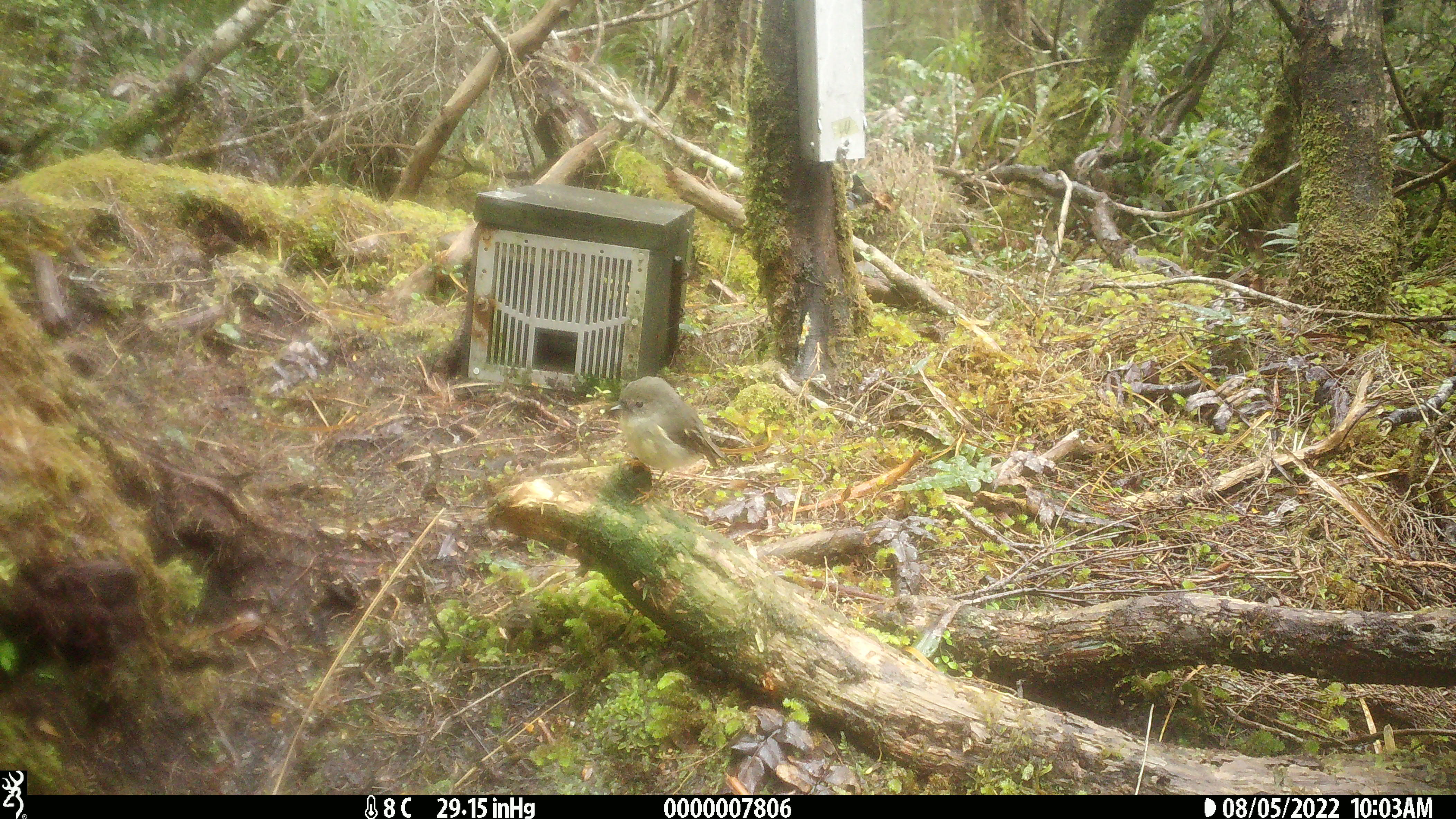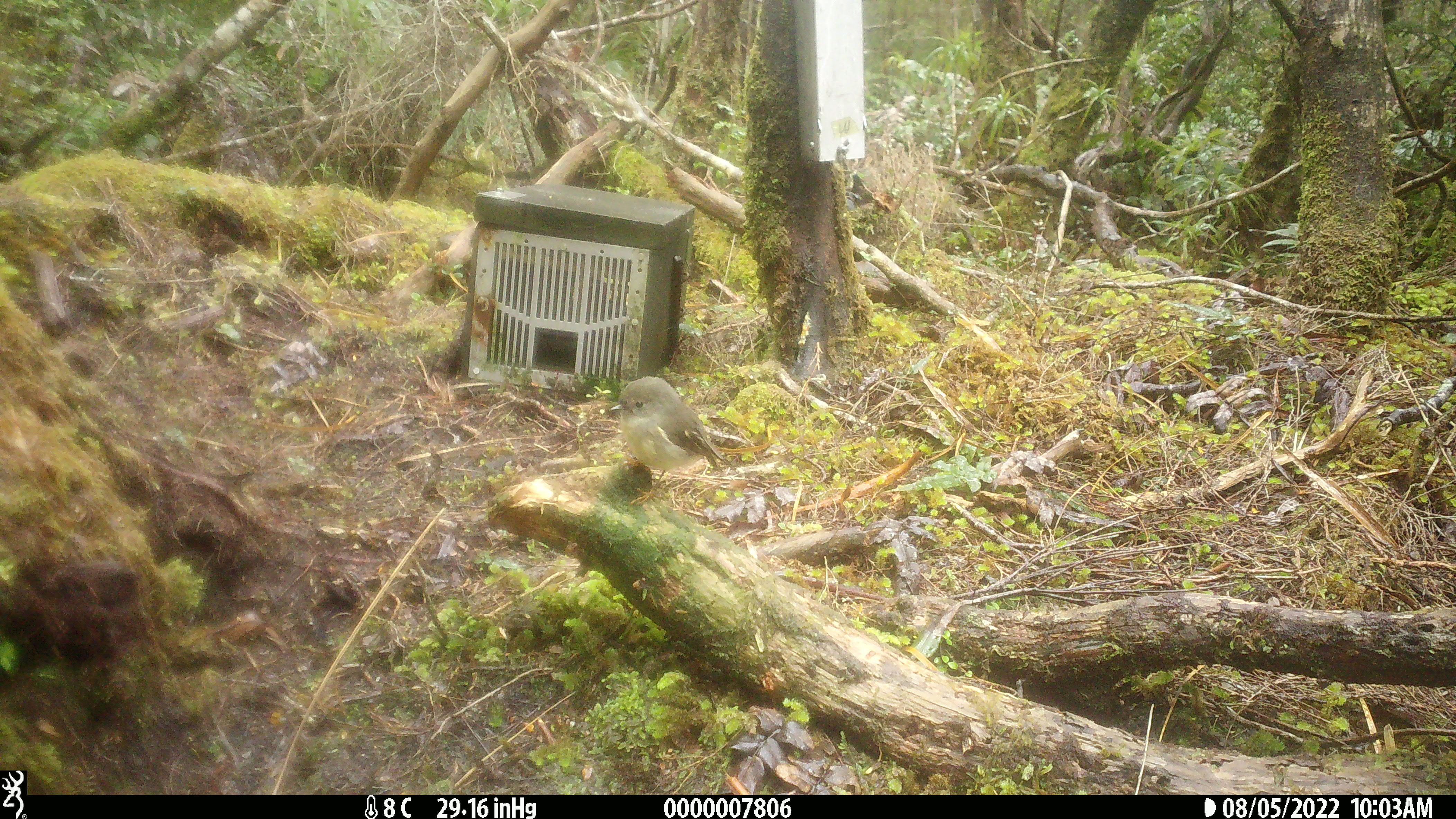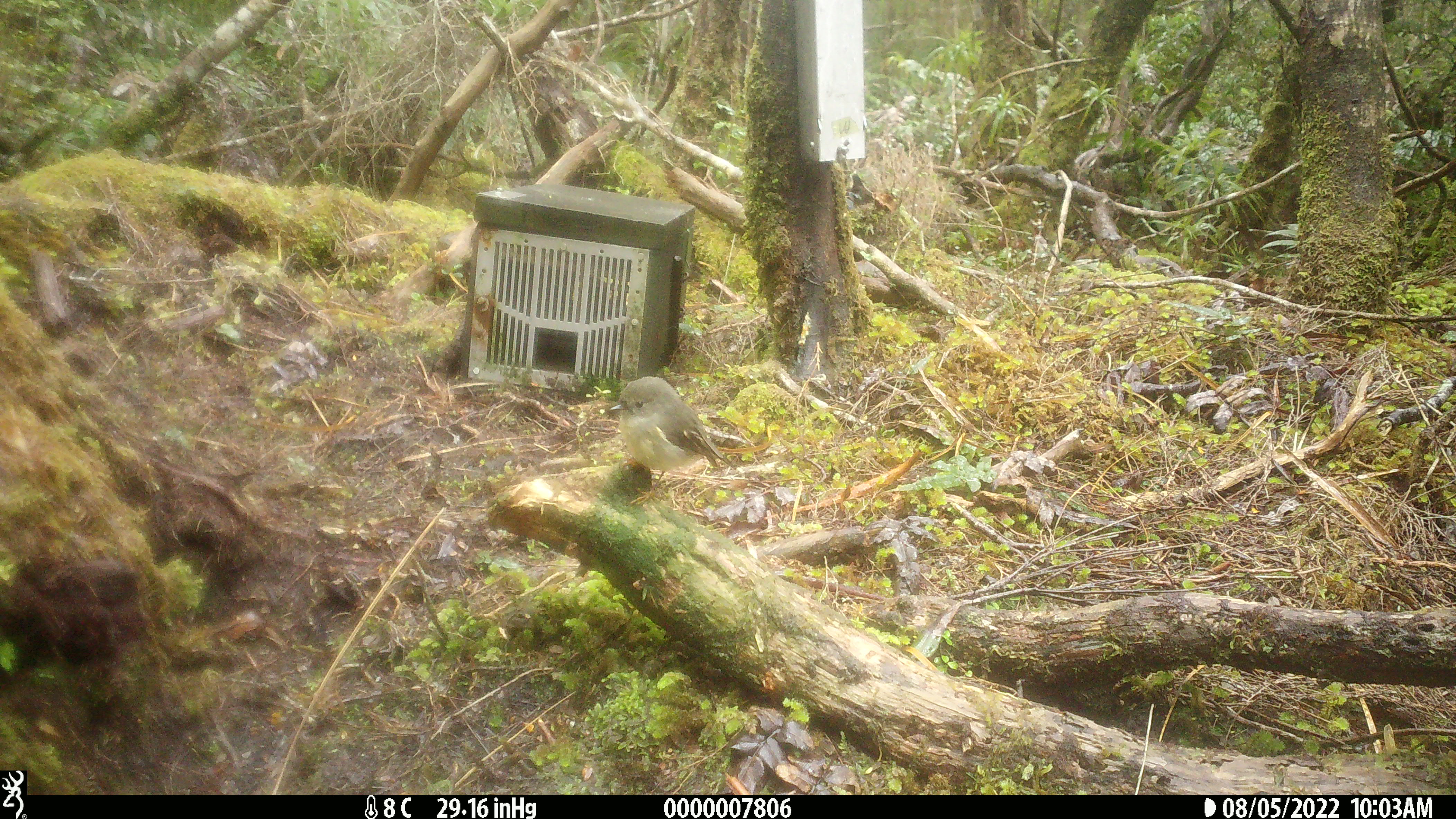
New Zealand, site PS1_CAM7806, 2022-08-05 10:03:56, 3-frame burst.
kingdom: Animalia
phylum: Chordata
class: Aves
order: Passeriformes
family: Petroicidae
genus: Petroica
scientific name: Petroica macrocephala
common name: tomtit